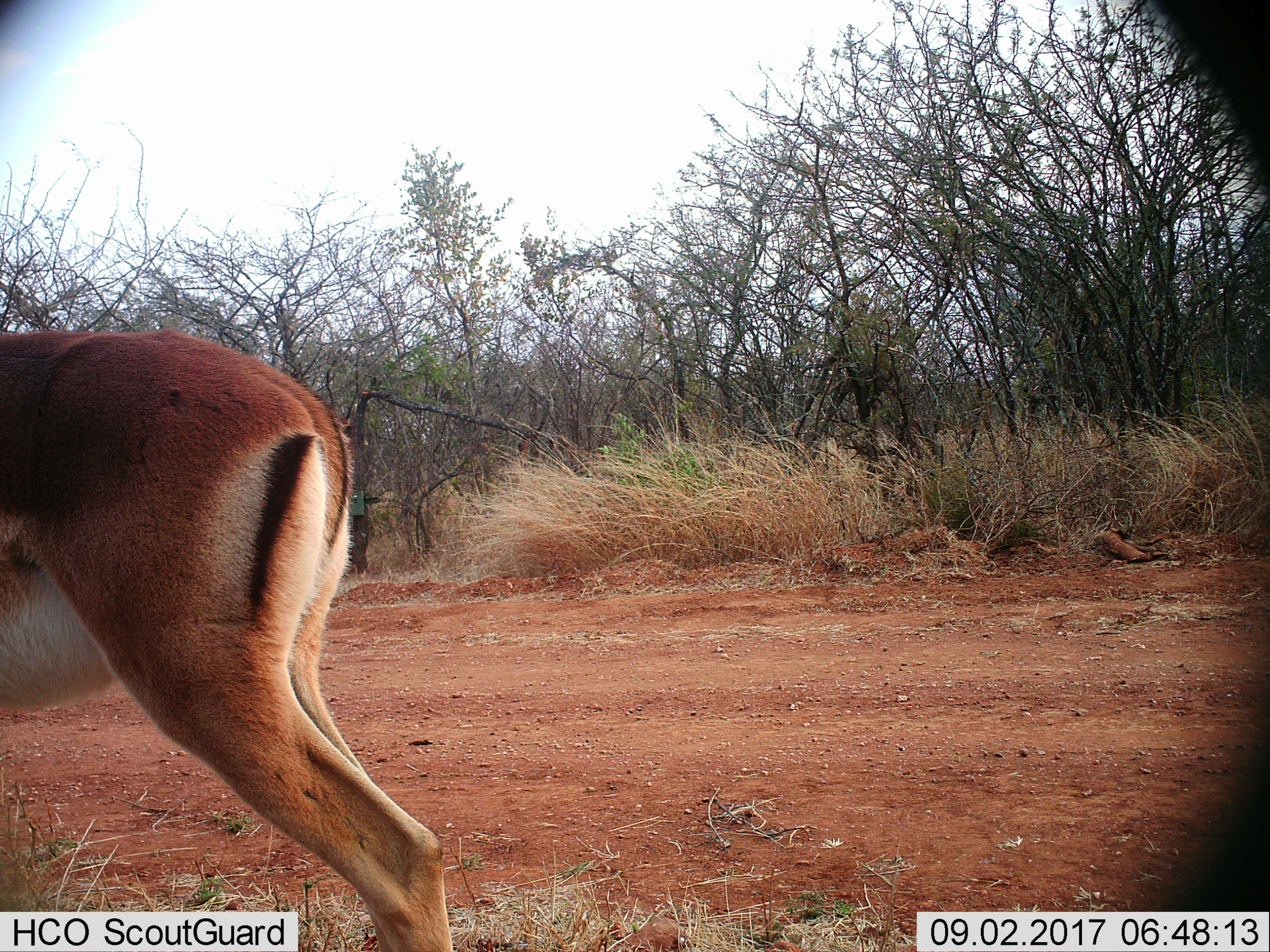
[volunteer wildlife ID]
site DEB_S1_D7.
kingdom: Animalia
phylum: Chordata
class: Mammalia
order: Artiodactyla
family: Bovidae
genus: Aepyceros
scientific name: Aepyceros melampus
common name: impala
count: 1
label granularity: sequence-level